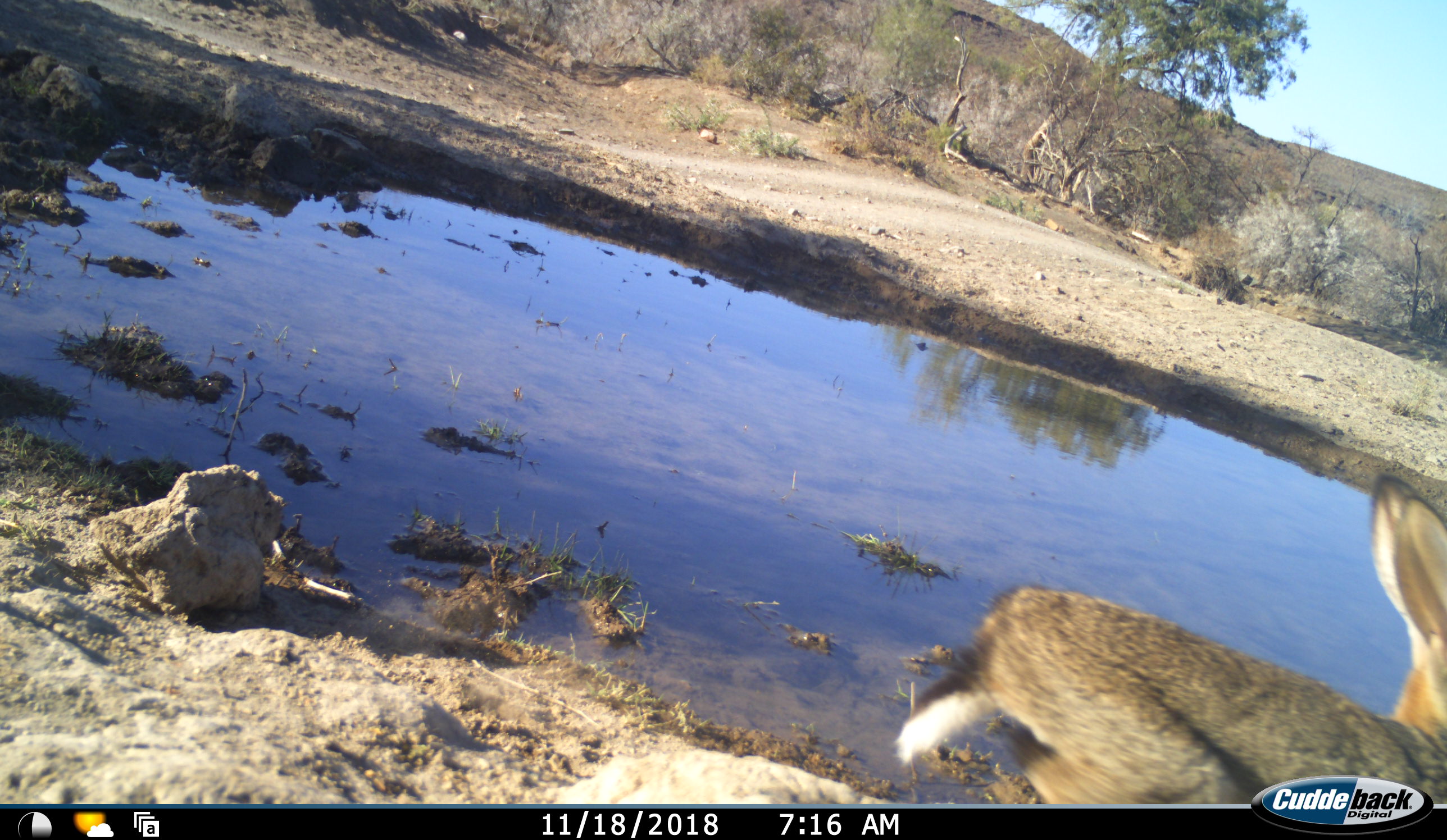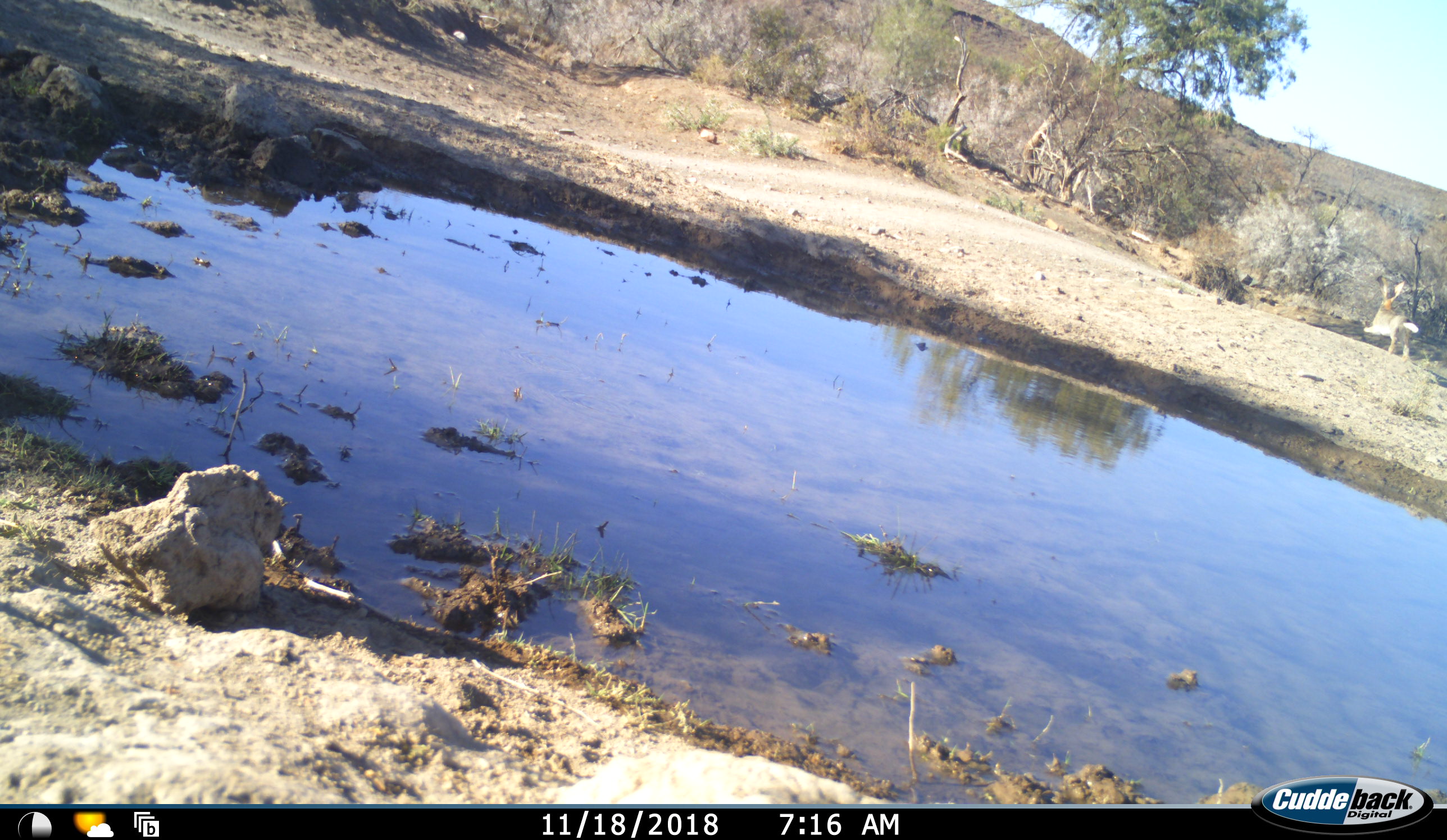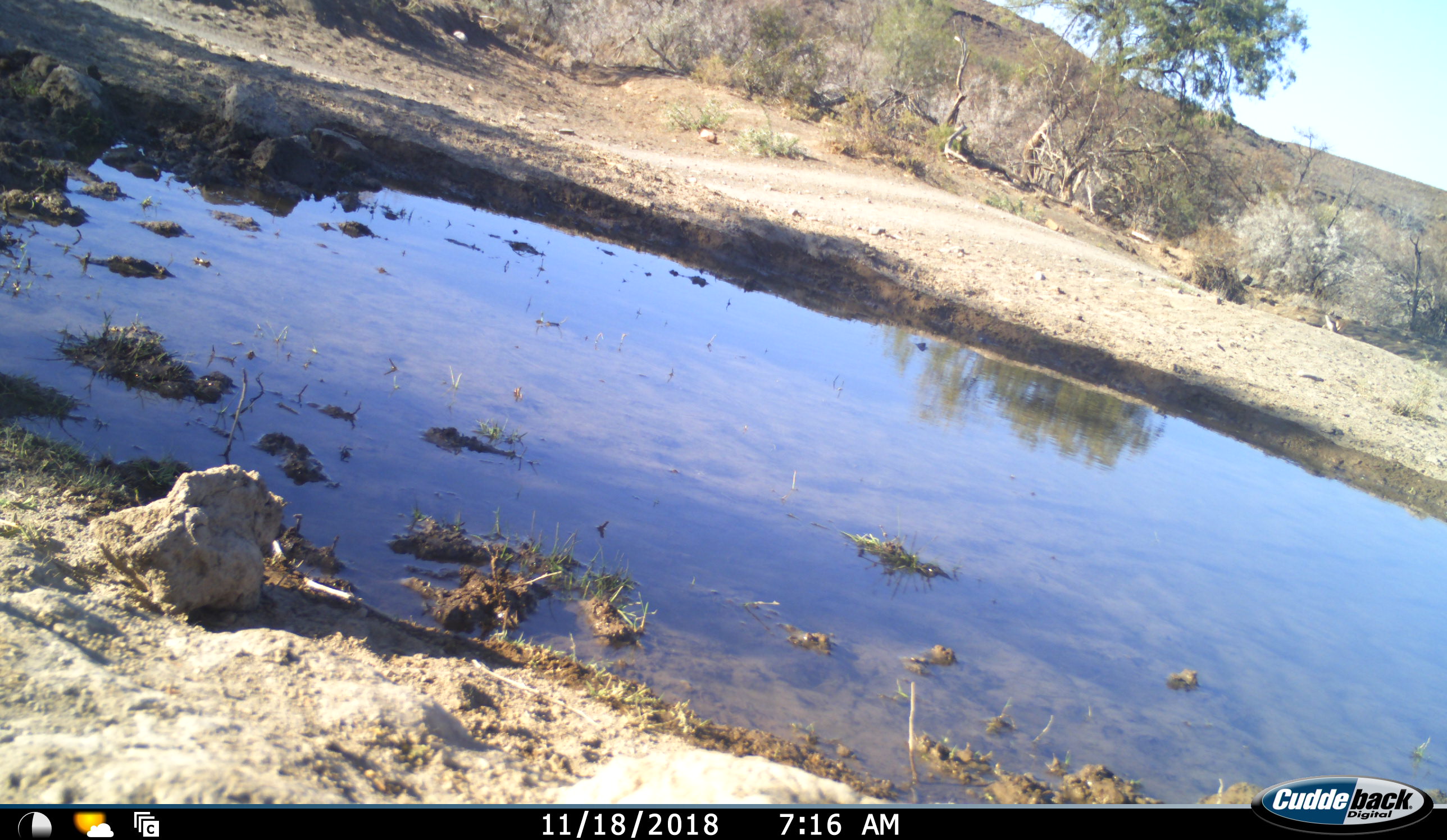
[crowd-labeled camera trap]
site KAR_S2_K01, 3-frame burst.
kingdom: Animalia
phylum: Chordata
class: Mammalia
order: Lagomorpha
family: Leporidae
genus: Lepus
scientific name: Lepus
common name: hare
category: hareunknown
Hareunknown (hare) (Lepus), count 1. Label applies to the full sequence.